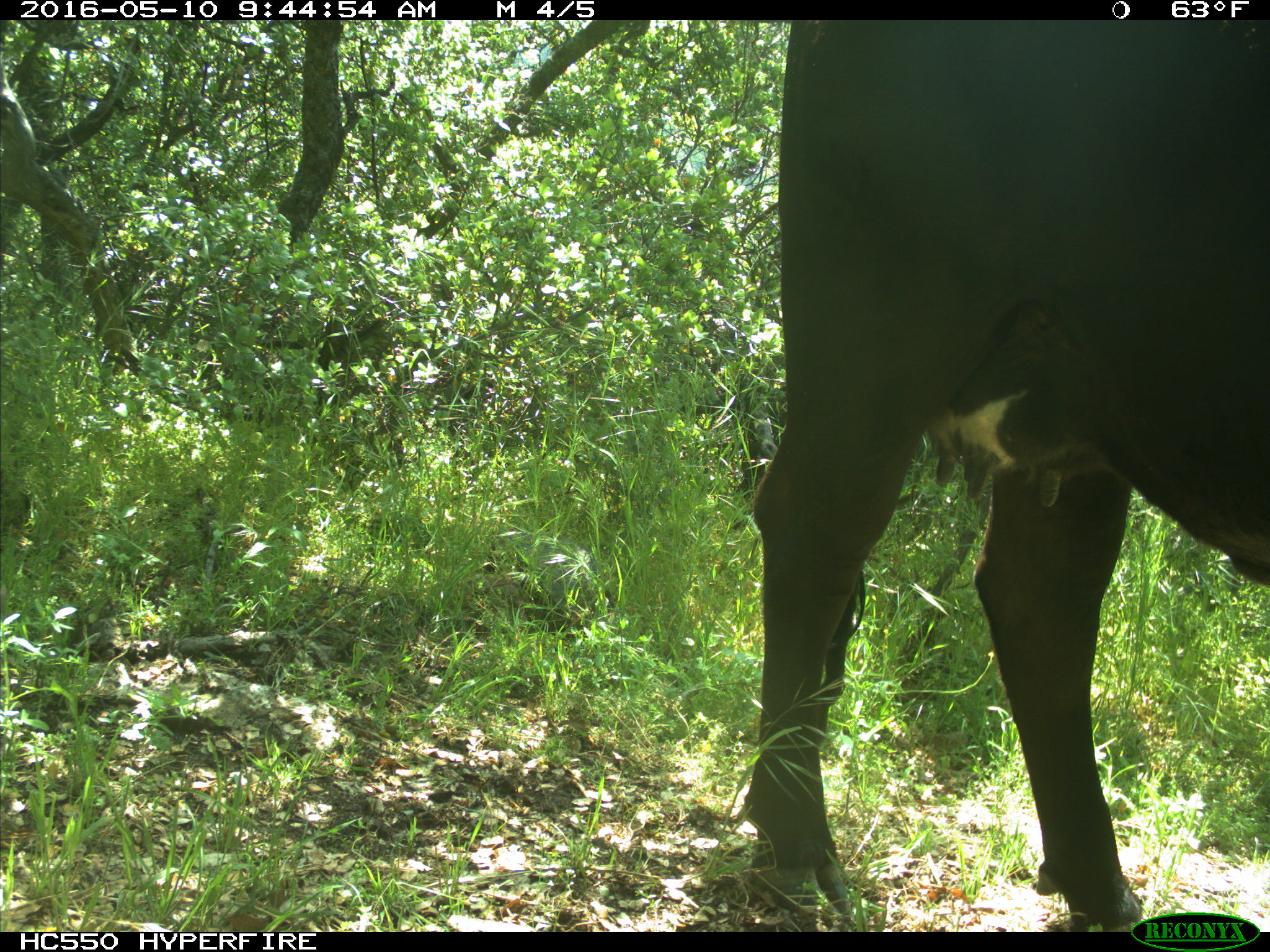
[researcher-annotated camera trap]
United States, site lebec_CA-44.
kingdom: Animalia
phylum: Chordata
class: Mammalia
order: Artiodactyla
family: Bovidae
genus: Bos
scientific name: Bos taurus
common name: domestic cow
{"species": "Bos taurus (domestic cow)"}